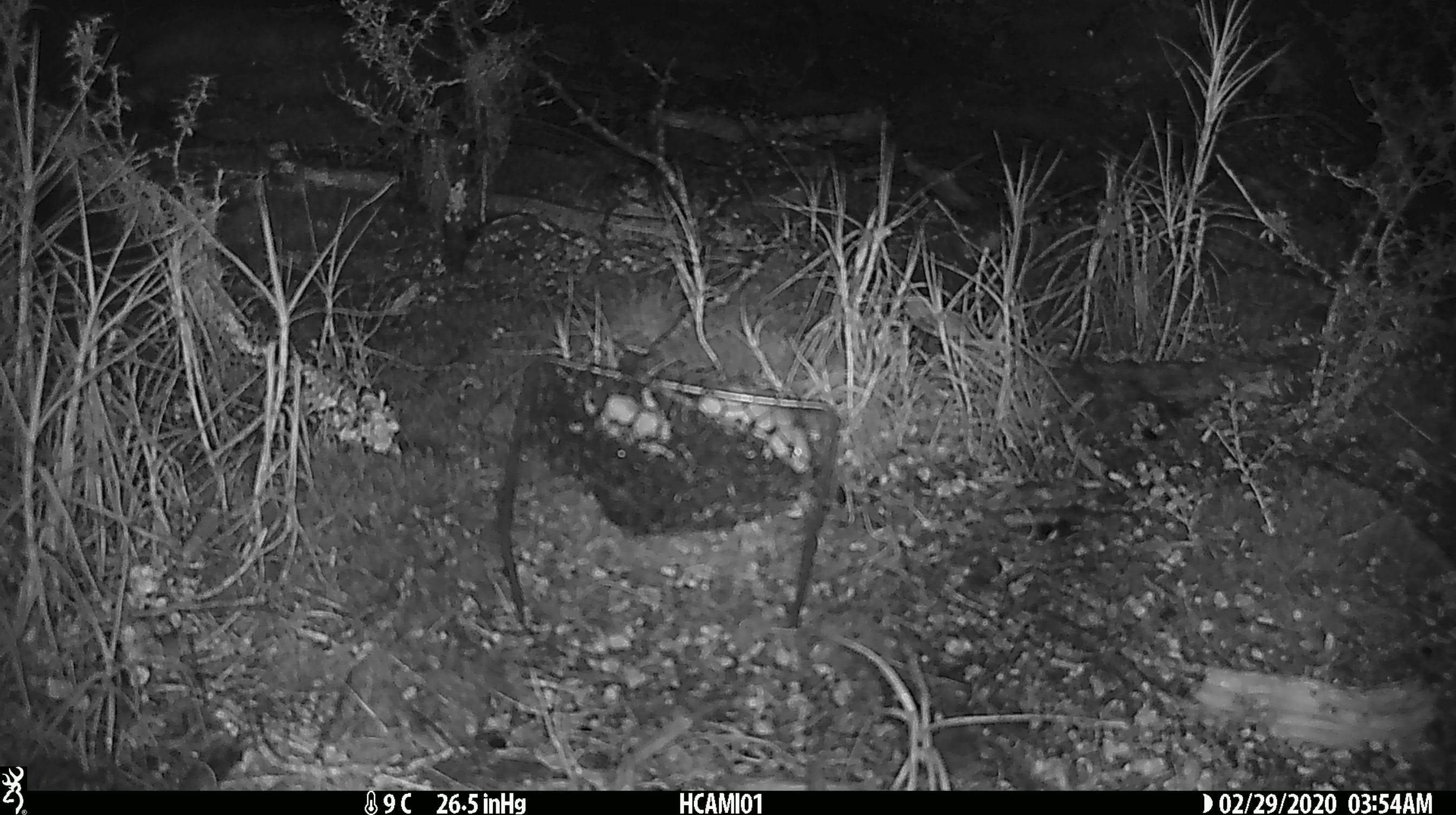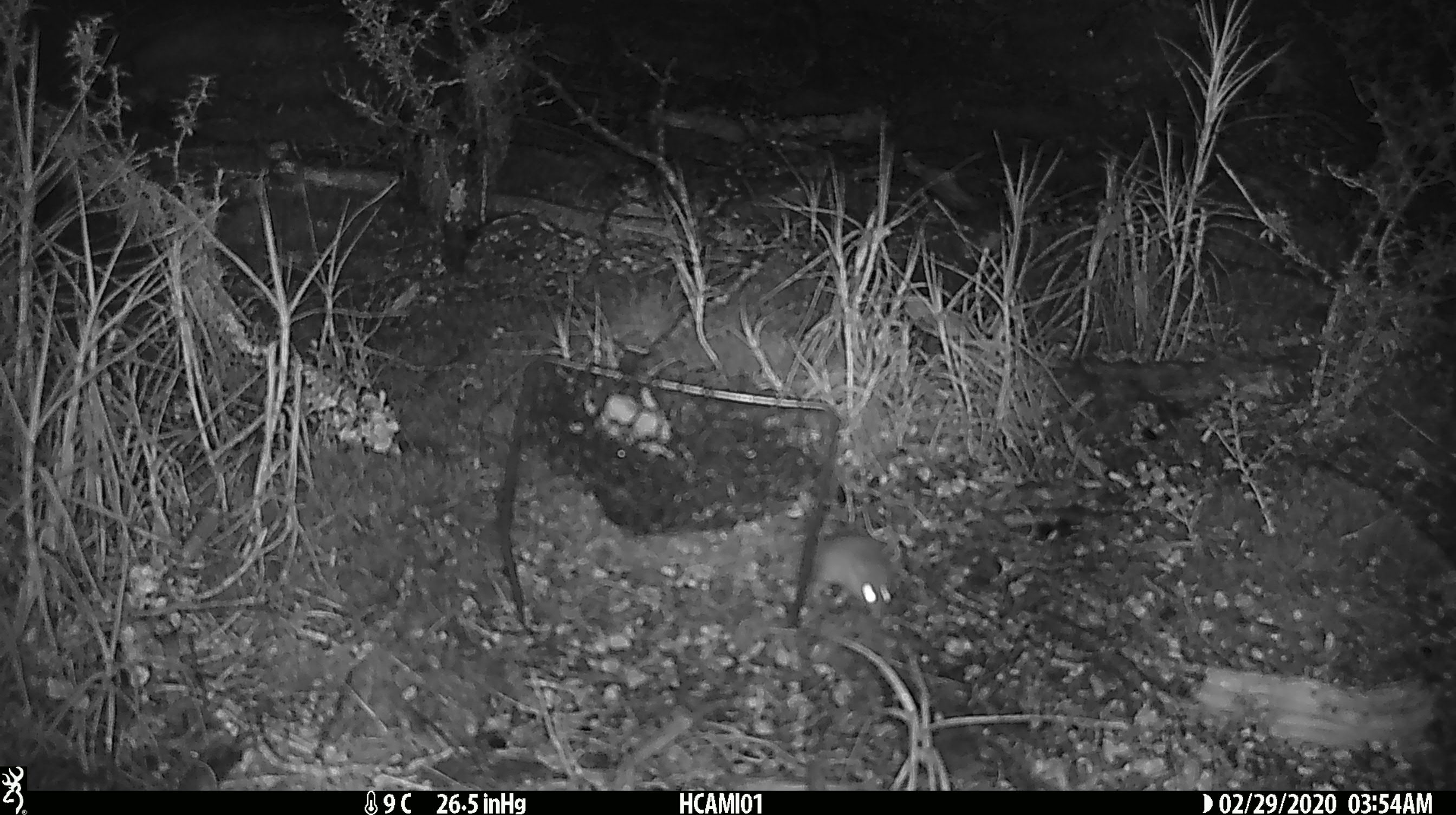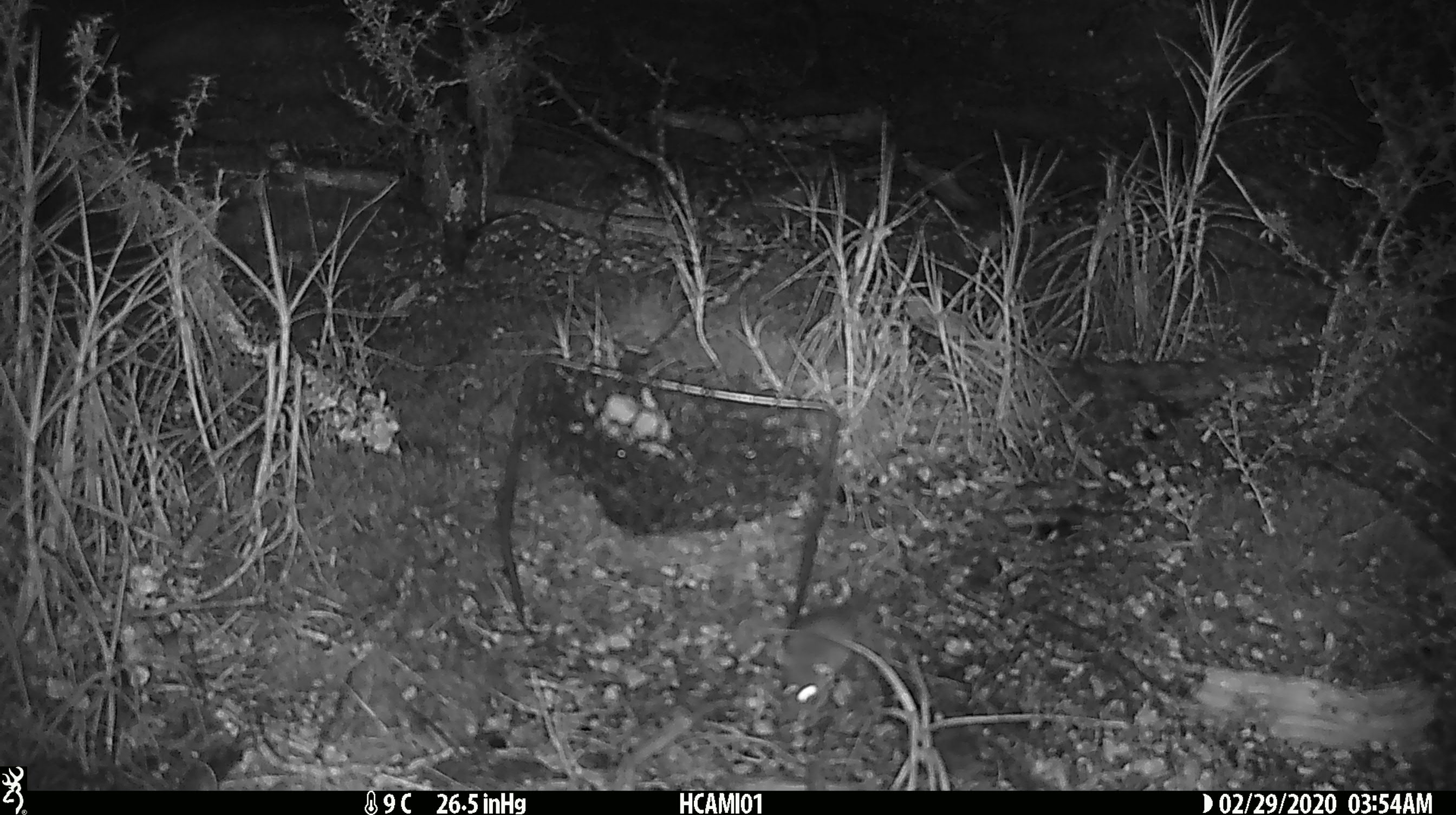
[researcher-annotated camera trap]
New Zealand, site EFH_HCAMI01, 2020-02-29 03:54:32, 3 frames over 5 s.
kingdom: Animalia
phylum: Chordata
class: Mammalia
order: Rodentia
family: Muridae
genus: Mus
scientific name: Mus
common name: mouse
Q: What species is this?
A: Mouse (Mus).